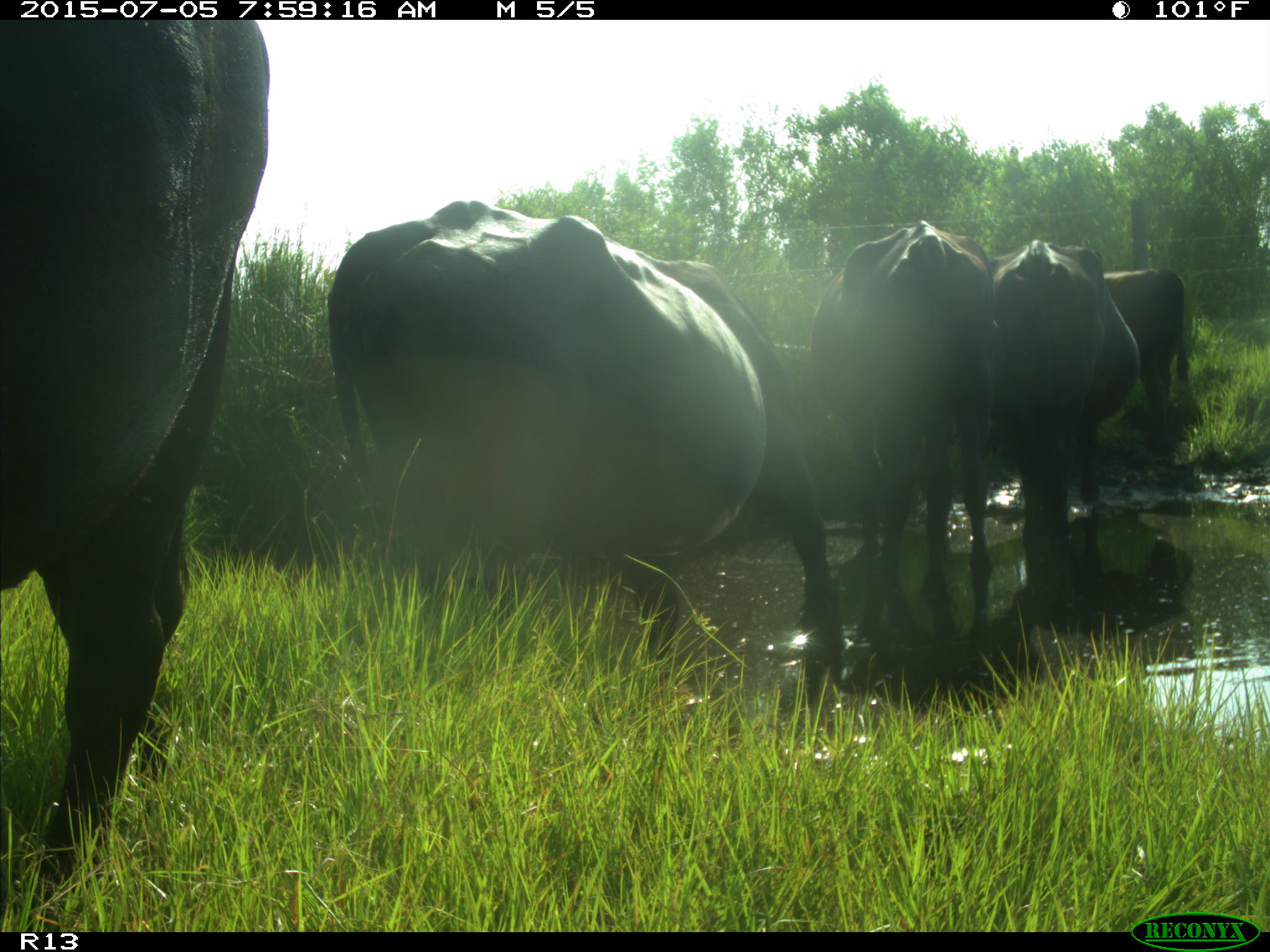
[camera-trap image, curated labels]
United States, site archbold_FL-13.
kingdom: Animalia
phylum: Chordata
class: Mammalia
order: Artiodactyla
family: Bovidae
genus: Bos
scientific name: Bos taurus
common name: domestic cow